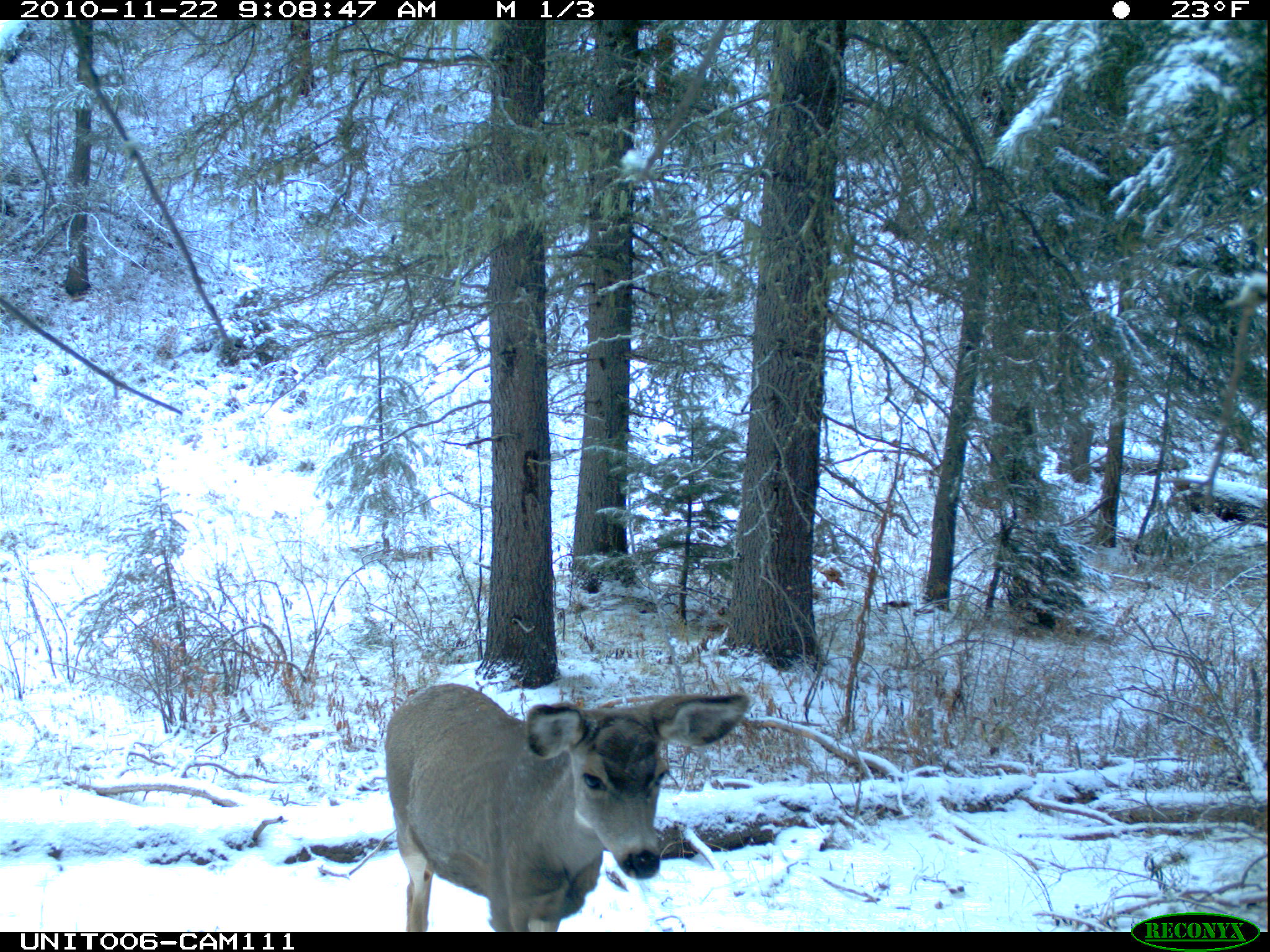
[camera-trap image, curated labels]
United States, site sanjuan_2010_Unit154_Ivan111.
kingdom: Animalia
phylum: Chordata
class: Mammalia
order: Artiodactyla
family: Cervidae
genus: Odocoileus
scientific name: Odocoileus hemionus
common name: mule deer